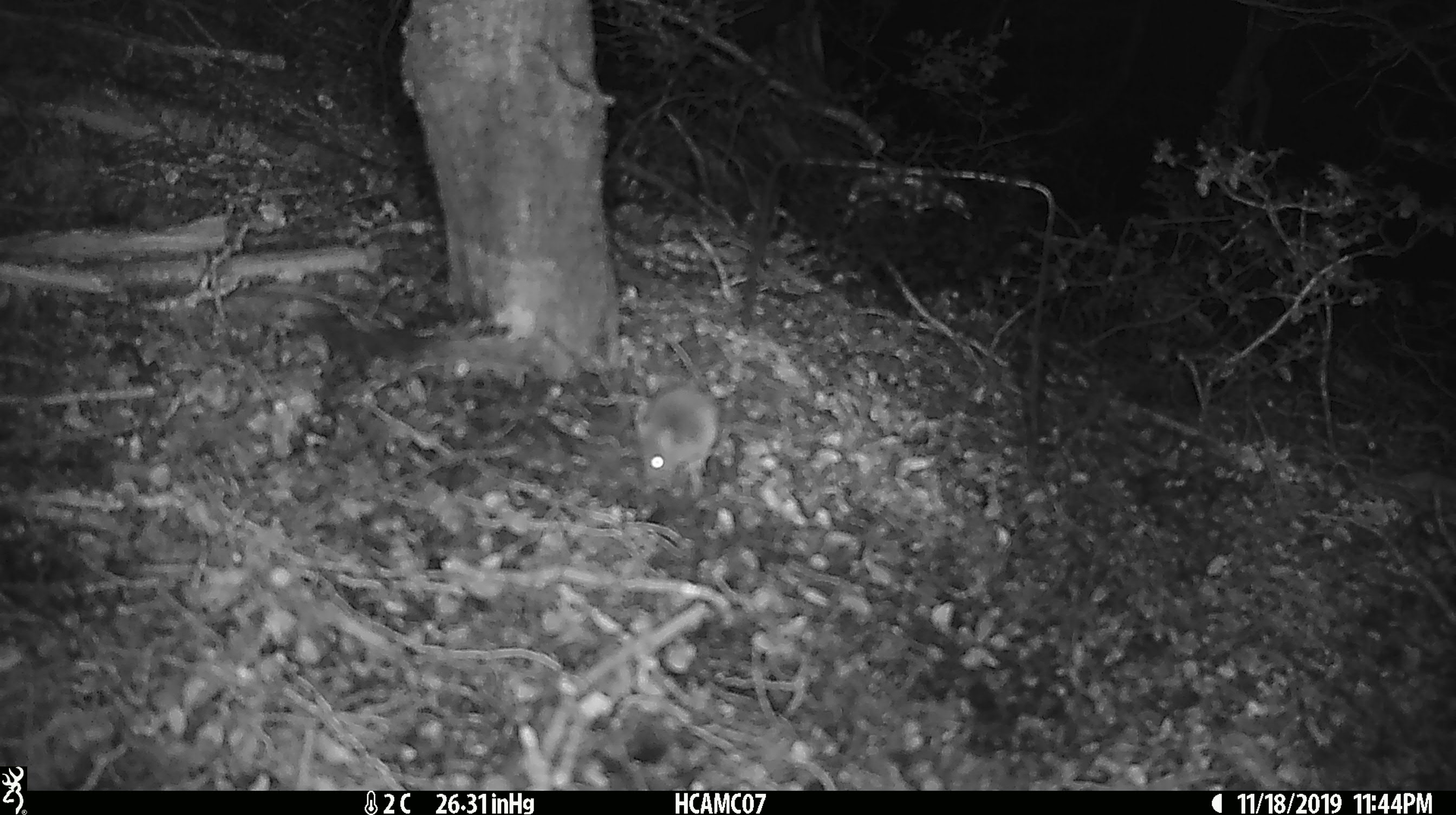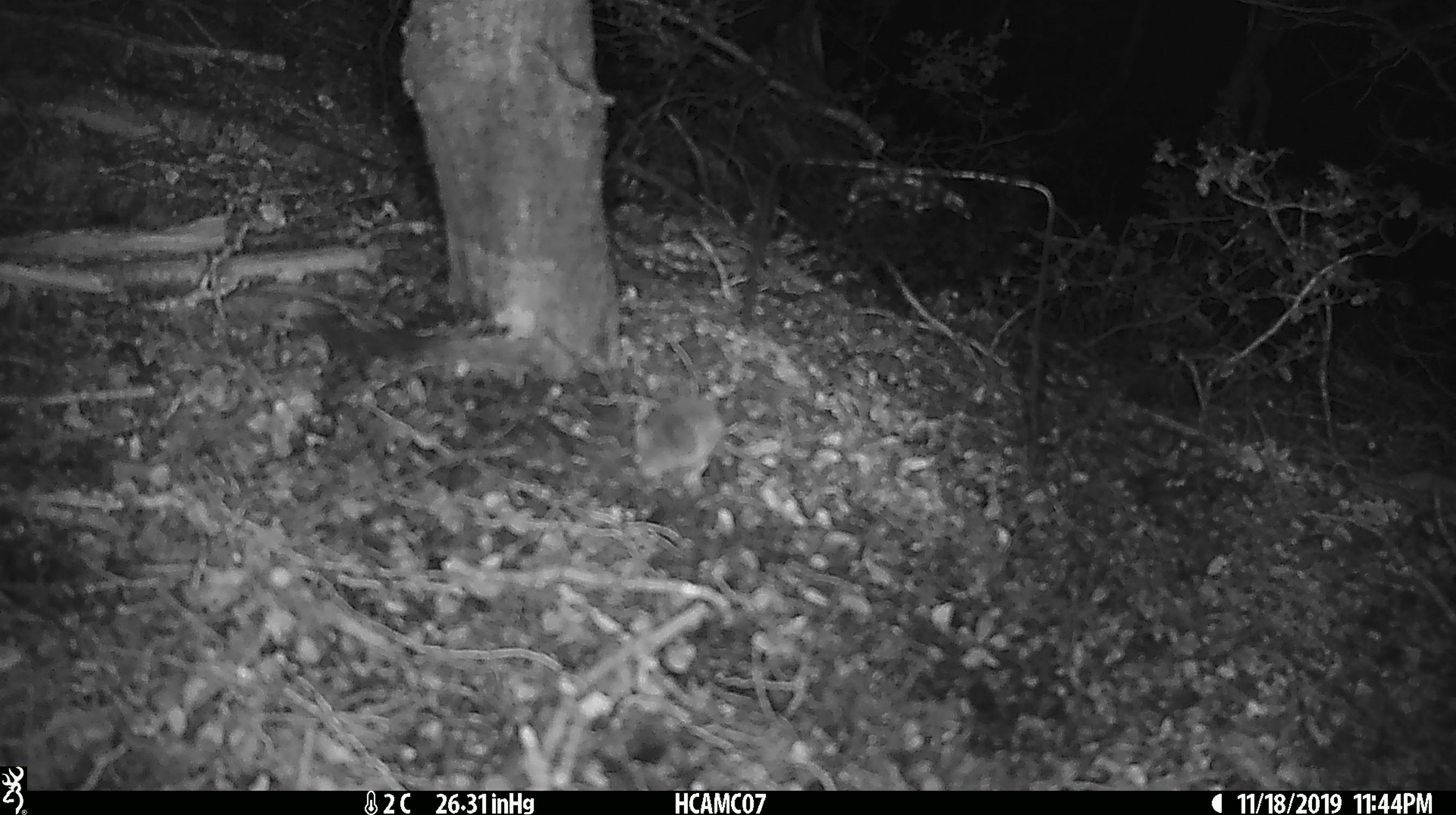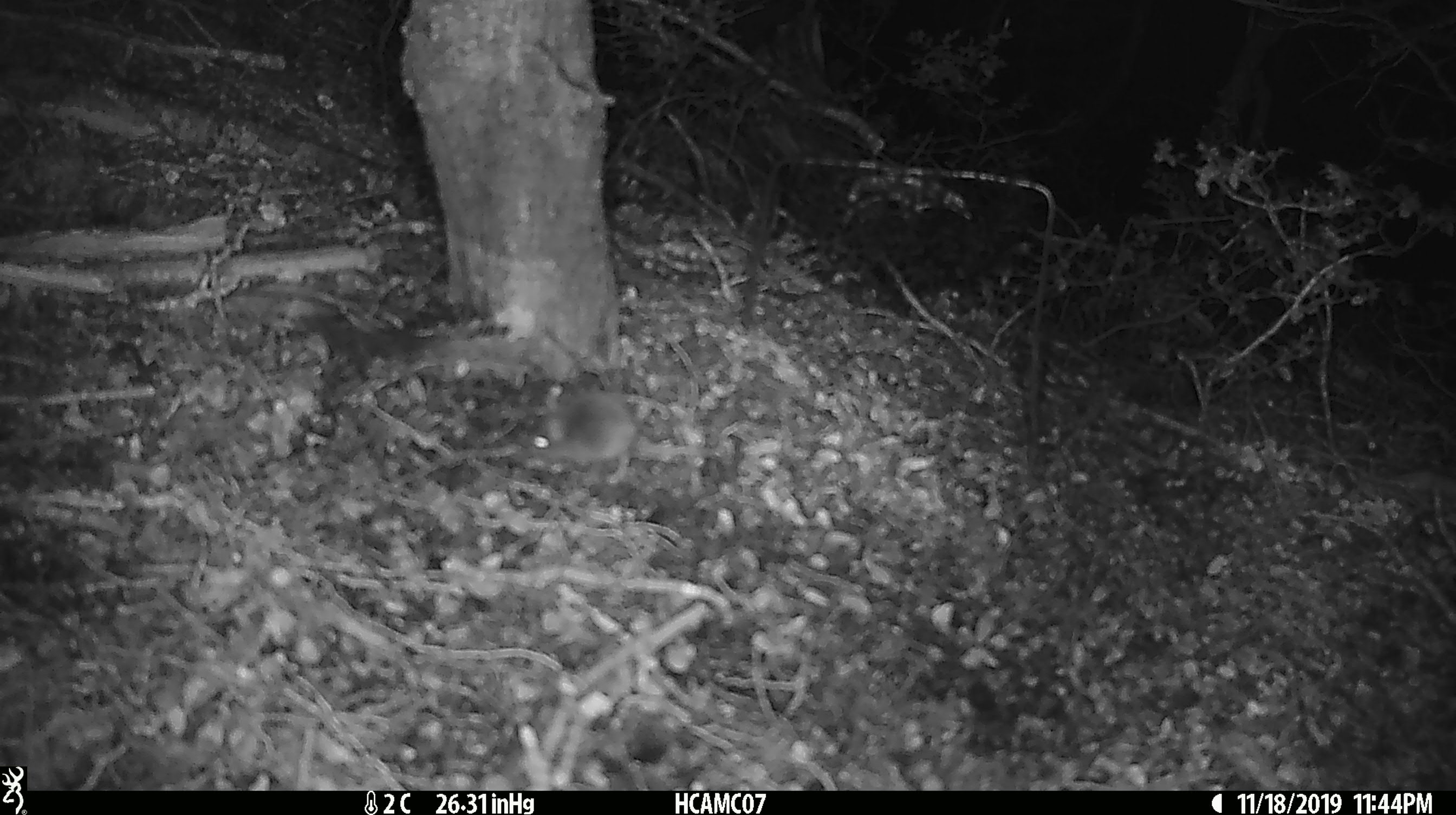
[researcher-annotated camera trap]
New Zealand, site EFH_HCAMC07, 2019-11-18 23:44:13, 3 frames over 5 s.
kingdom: Animalia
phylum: Chordata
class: Mammalia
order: Rodentia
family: Muridae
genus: Mus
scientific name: Mus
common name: mouse